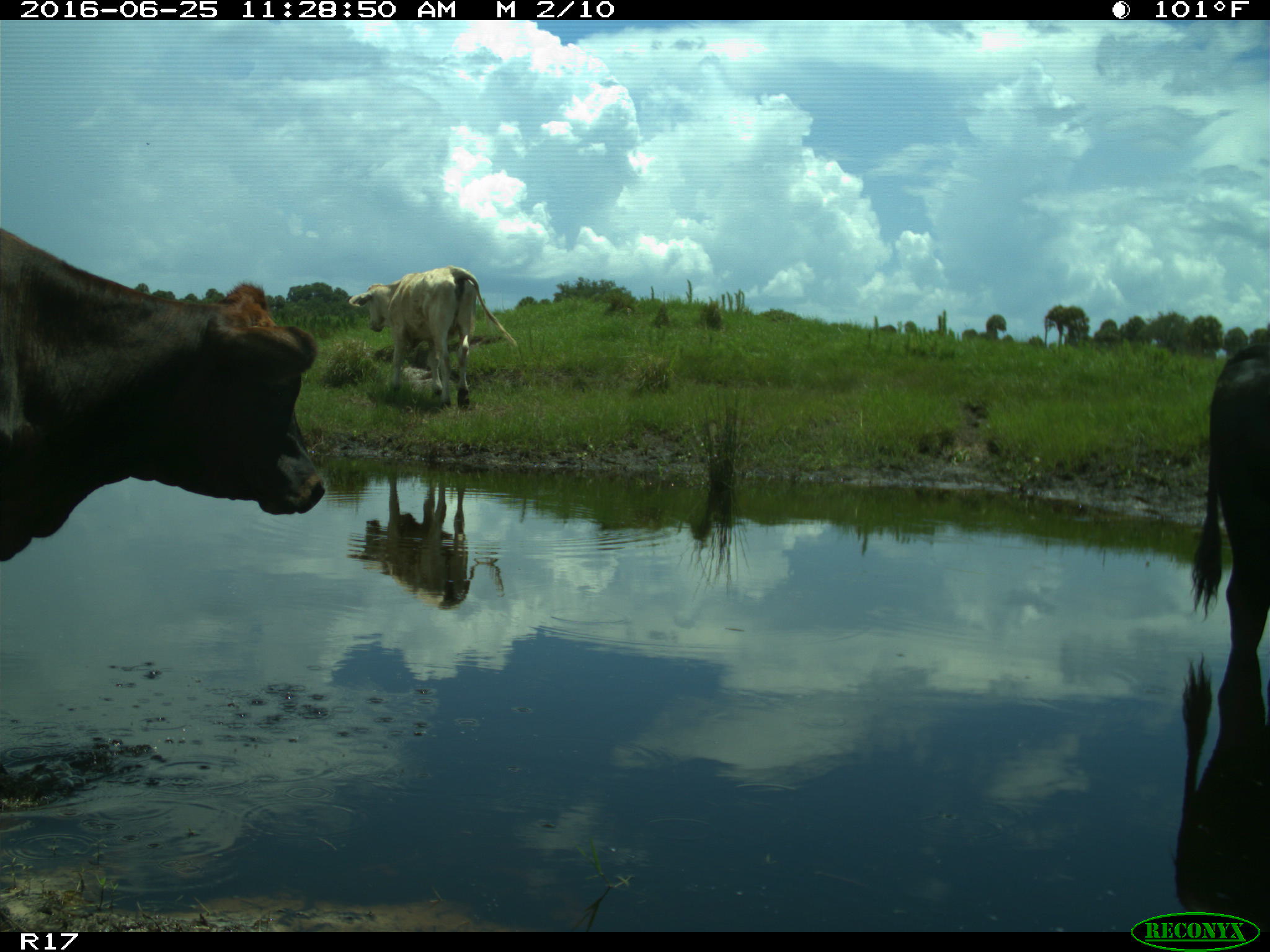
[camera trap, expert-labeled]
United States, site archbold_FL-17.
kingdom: Animalia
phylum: Chordata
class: Mammalia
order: Artiodactyla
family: Bovidae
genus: Bos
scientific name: Bos taurus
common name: domestic cow